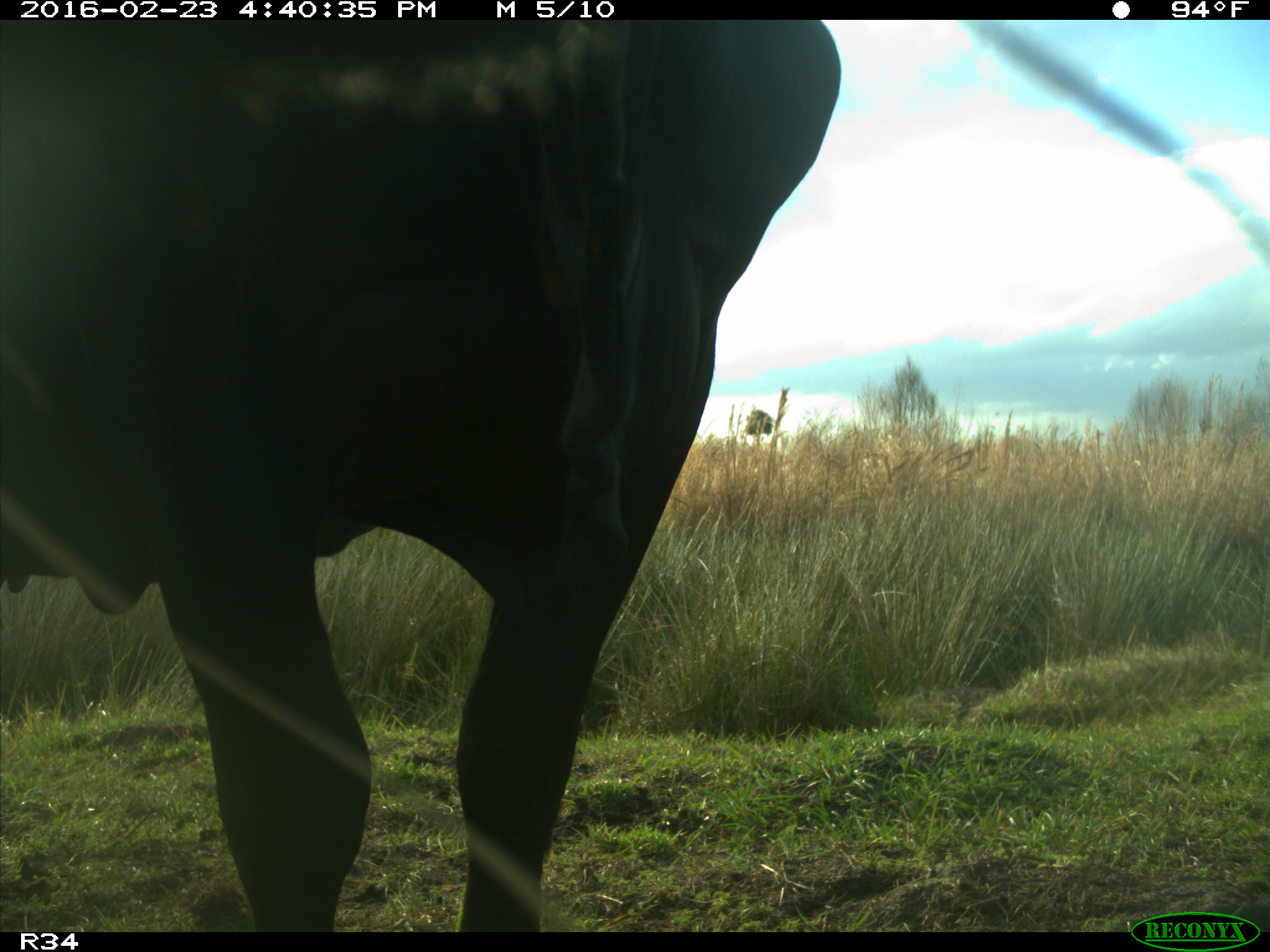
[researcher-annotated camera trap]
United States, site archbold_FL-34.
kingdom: Animalia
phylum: Chordata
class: Mammalia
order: Artiodactyla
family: Bovidae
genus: Bos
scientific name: Bos taurus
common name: domestic cow